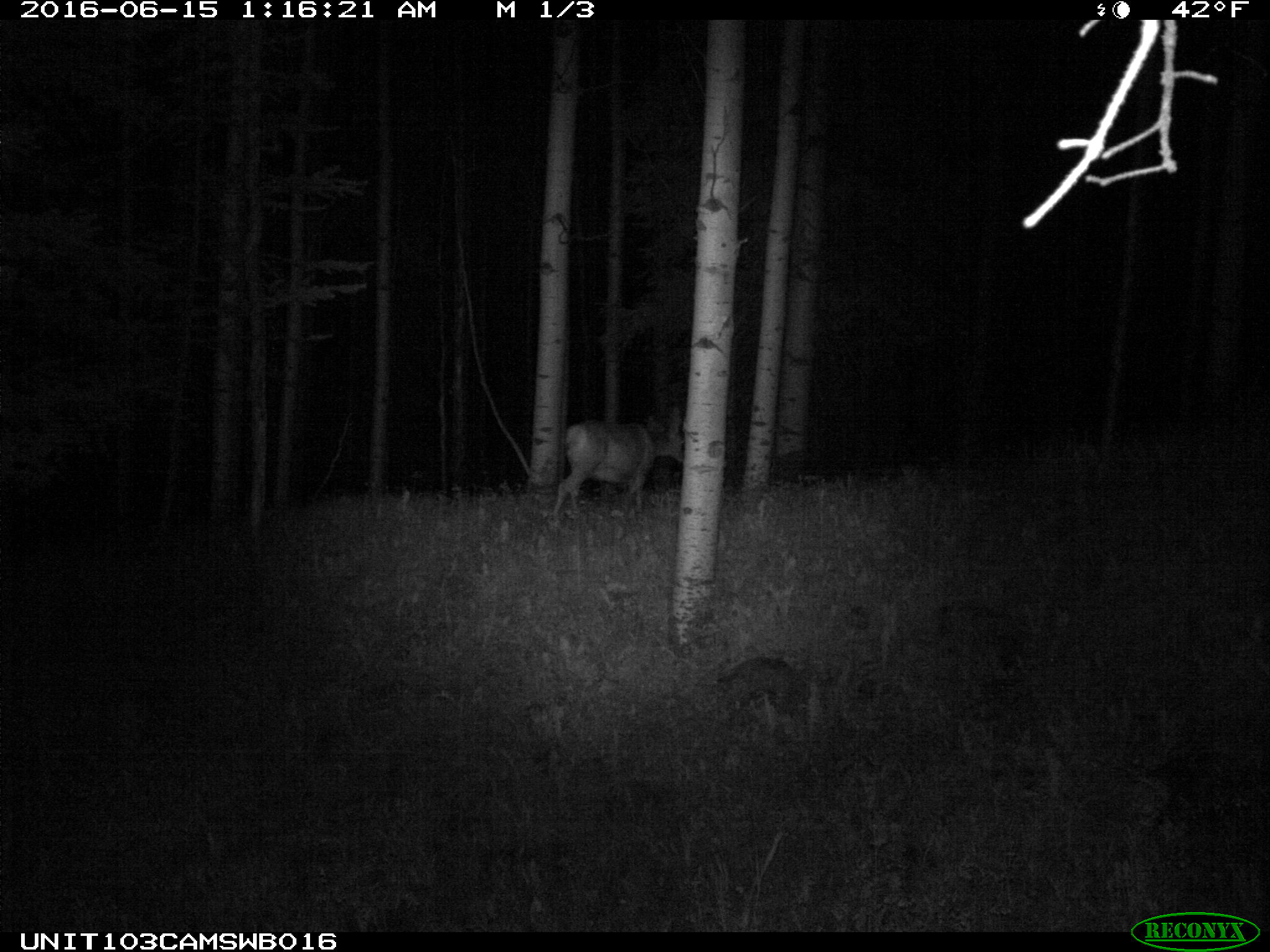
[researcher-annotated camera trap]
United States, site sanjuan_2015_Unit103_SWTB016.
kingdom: Animalia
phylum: Chordata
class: Mammalia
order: Artiodactyla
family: Cervidae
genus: Odocoileus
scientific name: Odocoileus hemionus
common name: mule deer